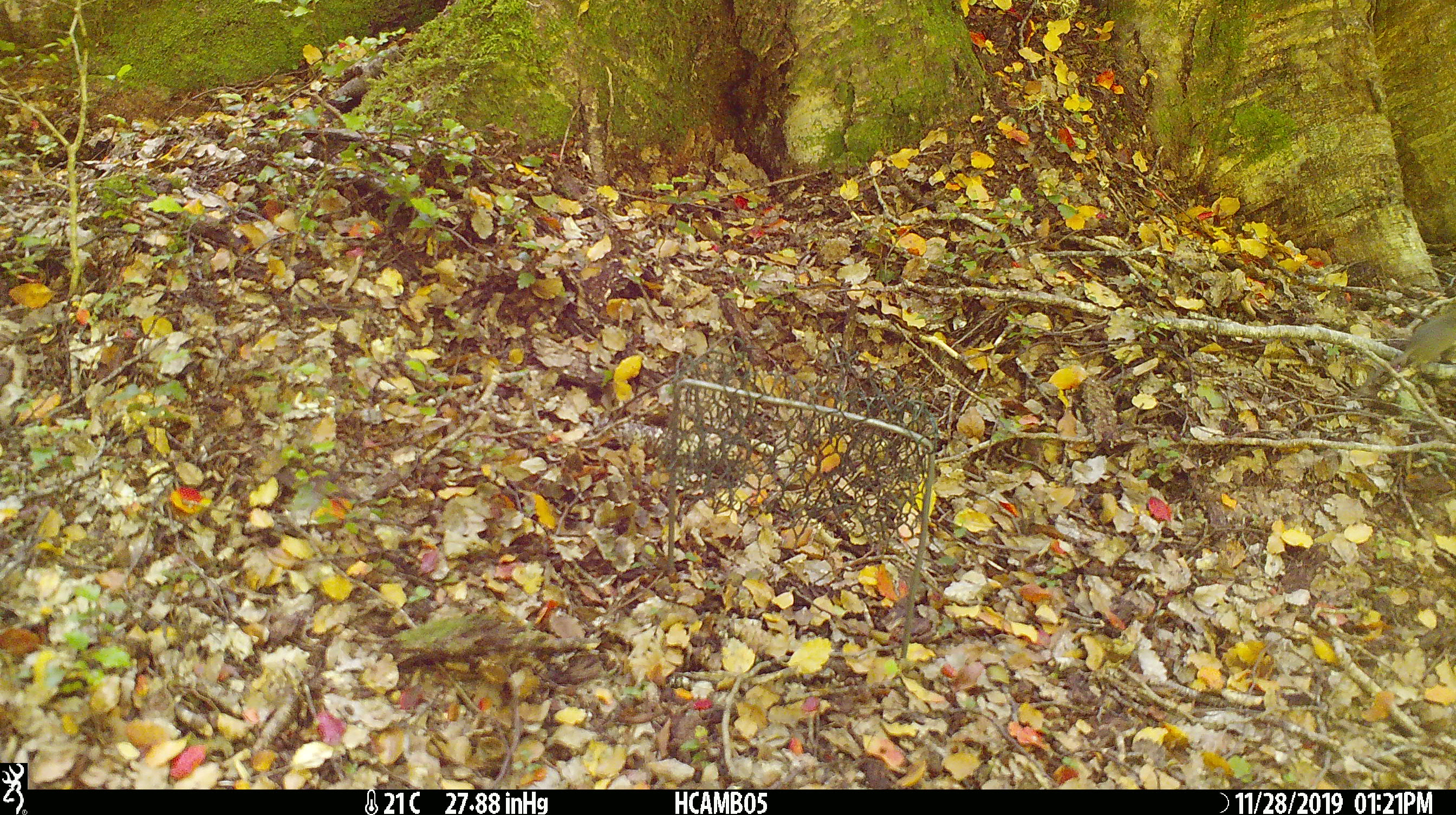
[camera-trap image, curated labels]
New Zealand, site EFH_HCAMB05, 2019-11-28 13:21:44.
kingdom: Animalia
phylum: Chordata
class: Mammalia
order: Rodentia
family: Muridae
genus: Mus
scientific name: Mus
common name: mouse